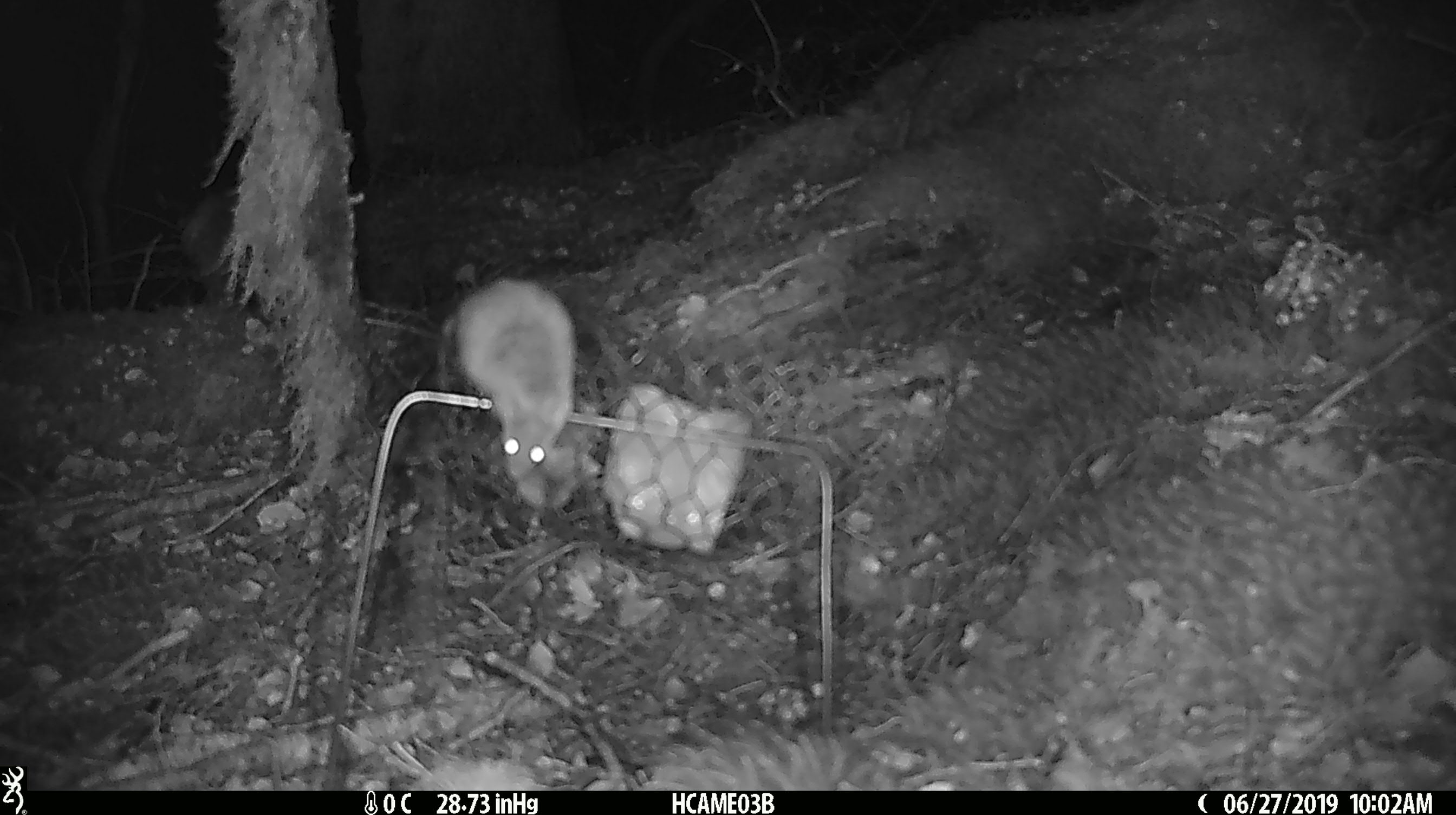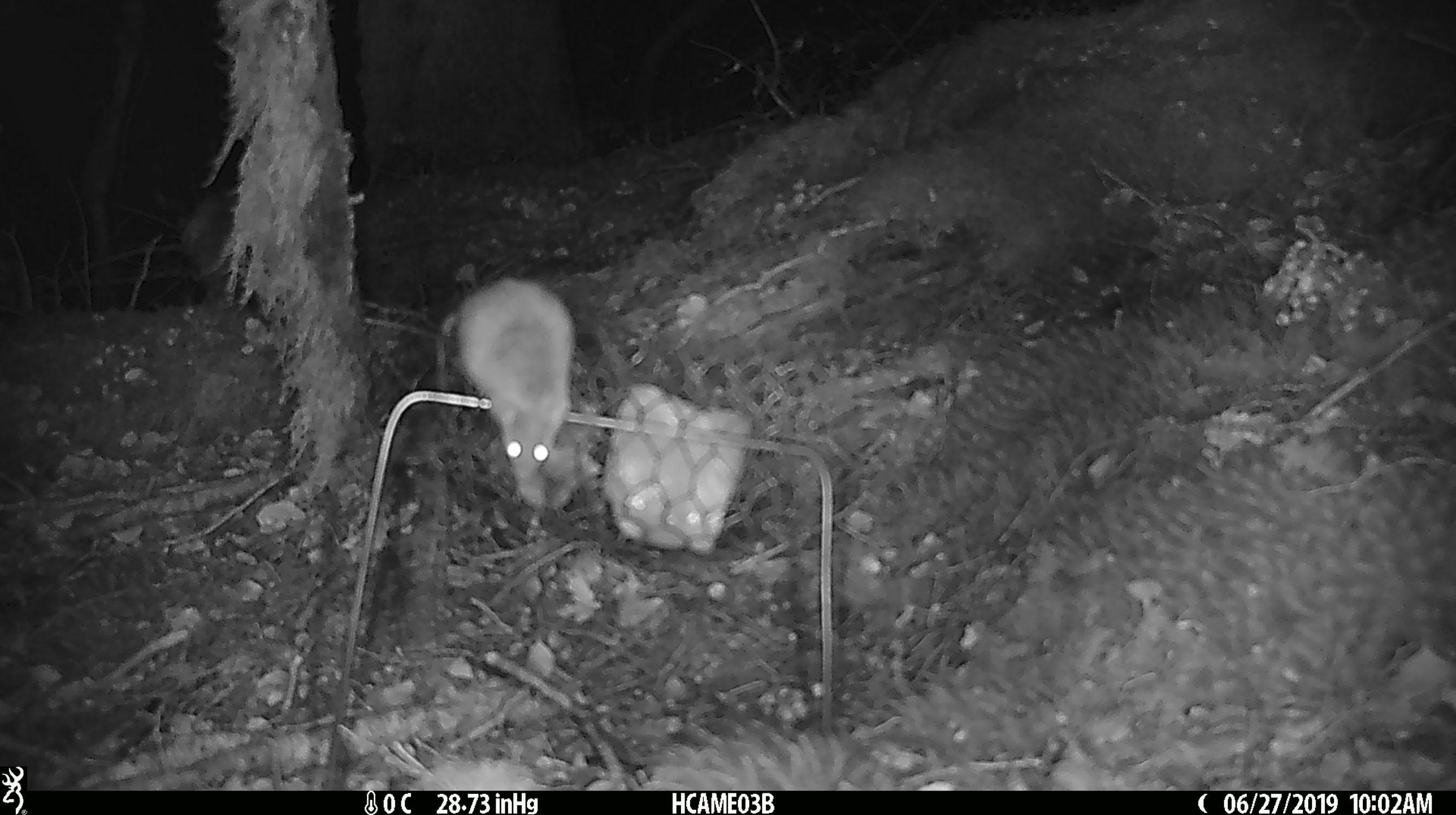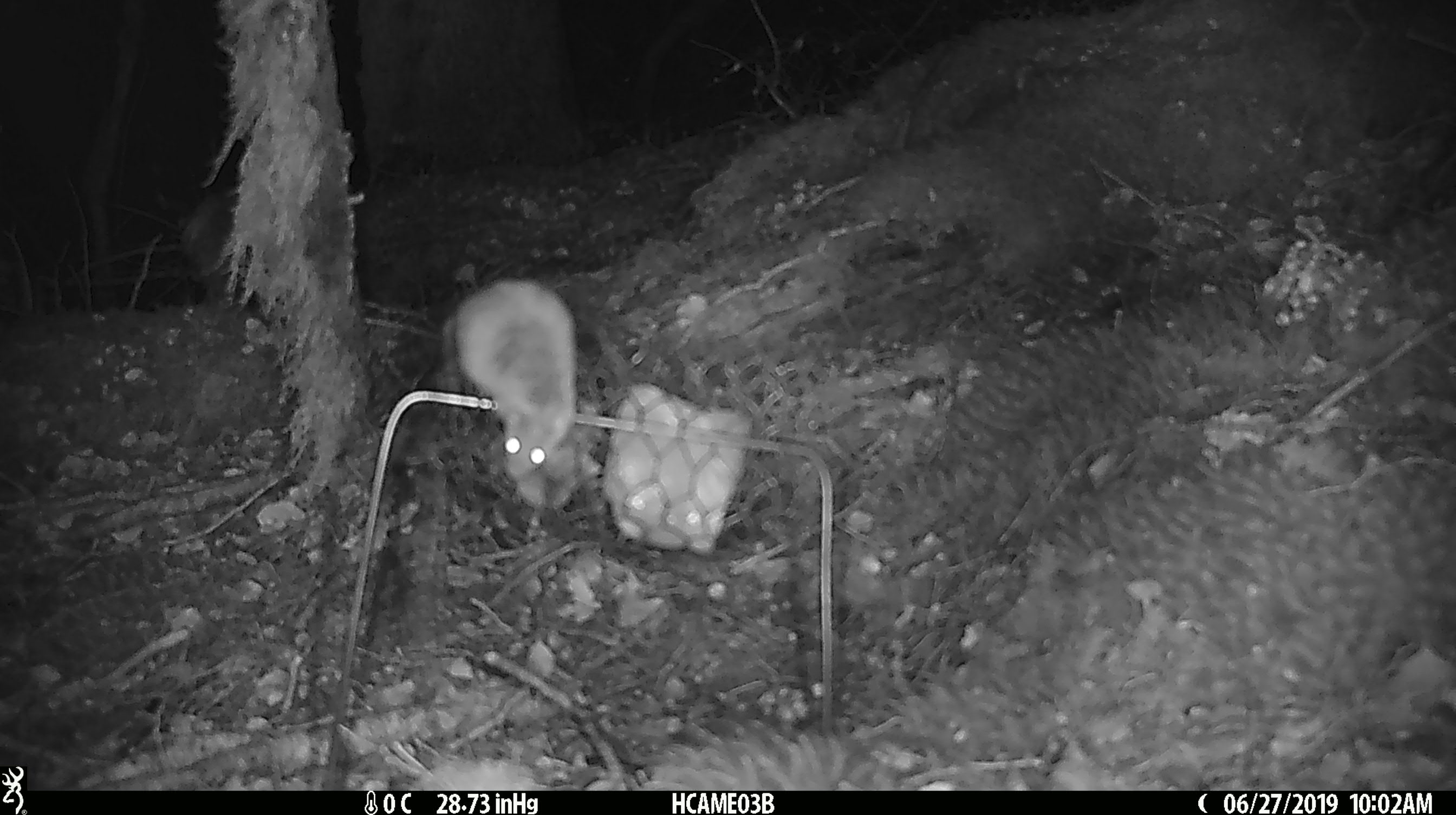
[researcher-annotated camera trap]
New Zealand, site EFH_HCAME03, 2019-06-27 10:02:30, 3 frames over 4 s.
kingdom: Animalia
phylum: Chordata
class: Mammalia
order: Rodentia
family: Muridae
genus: Mus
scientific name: Mus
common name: mouse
Mouse (Mus).